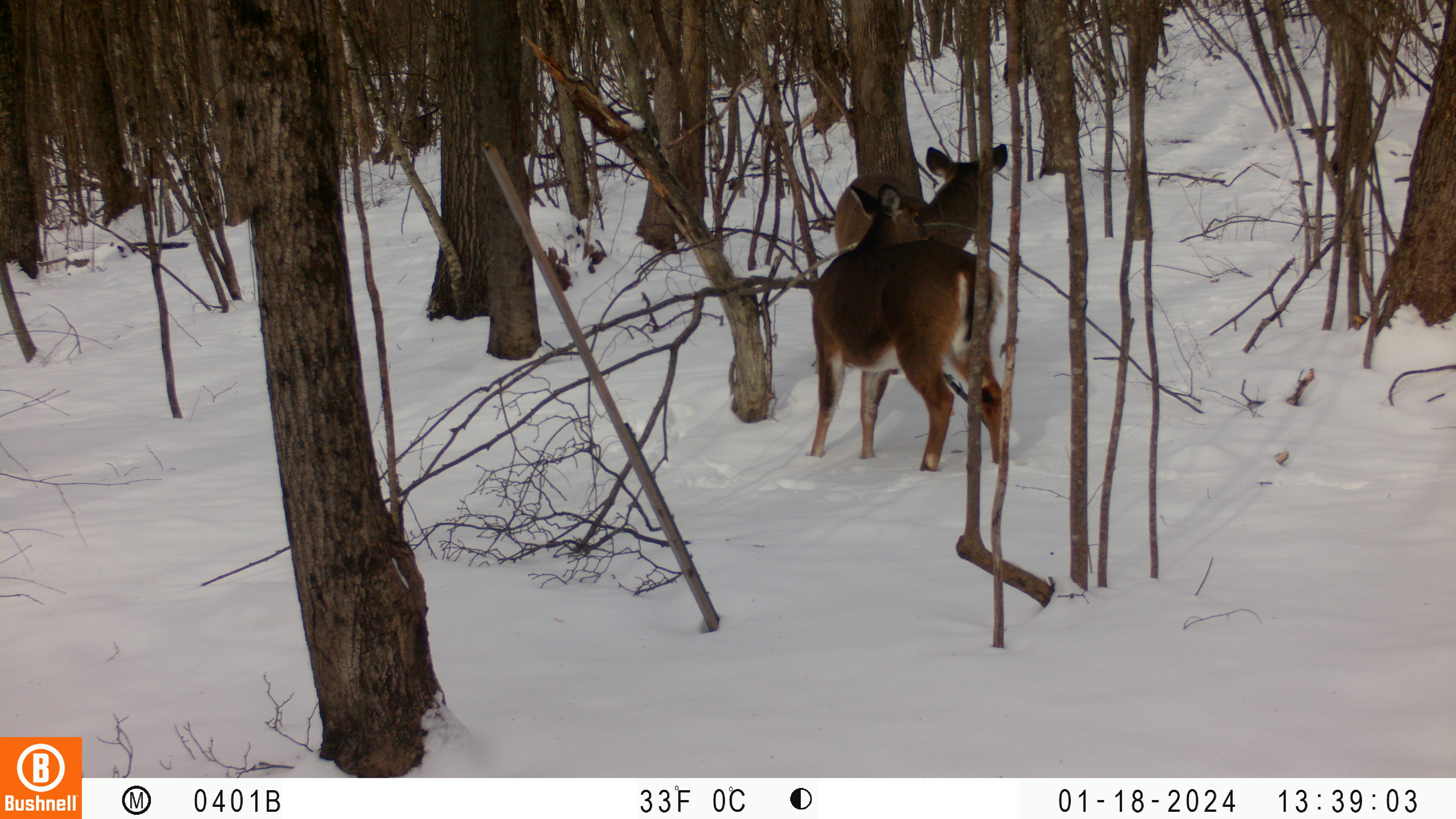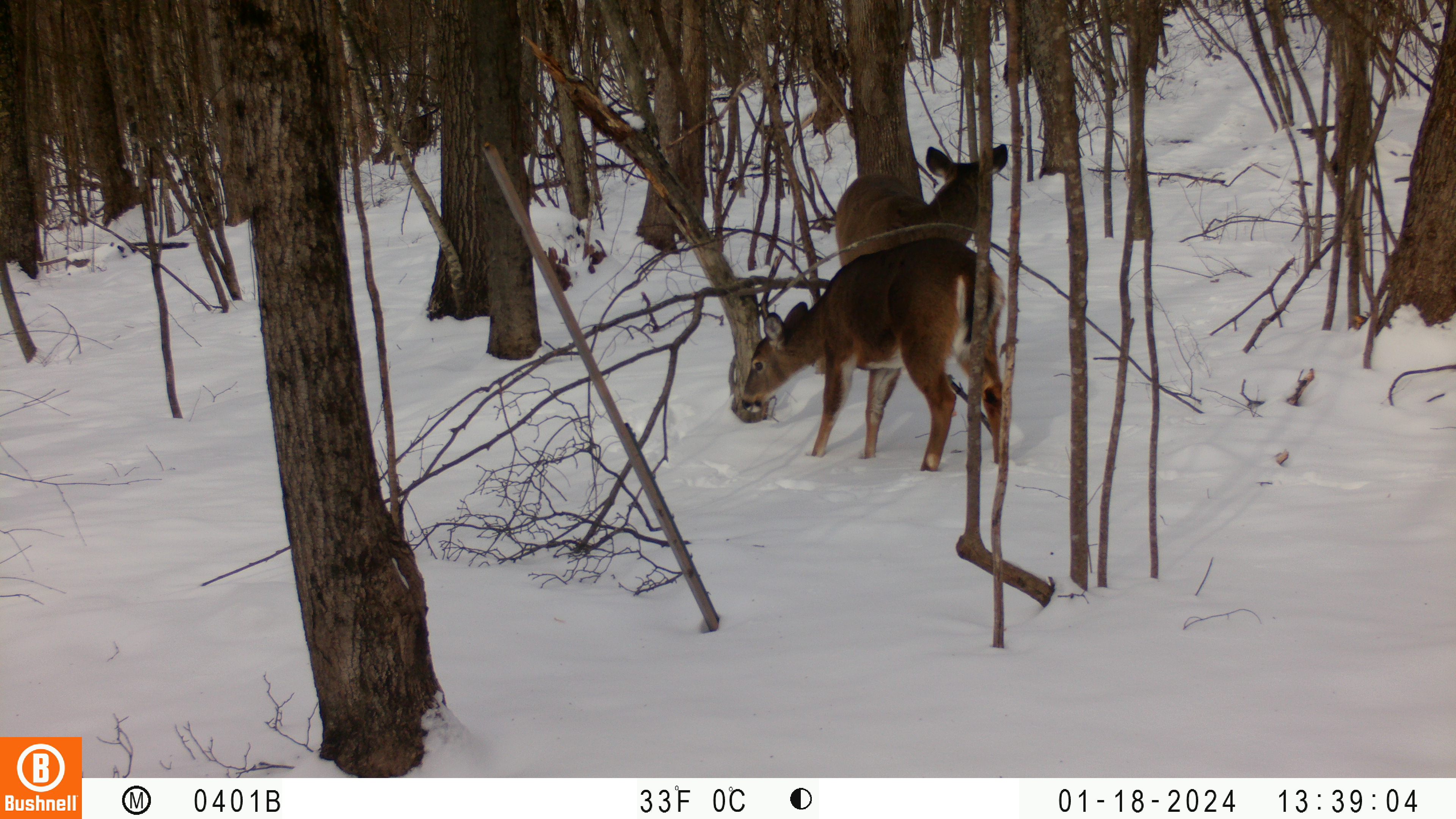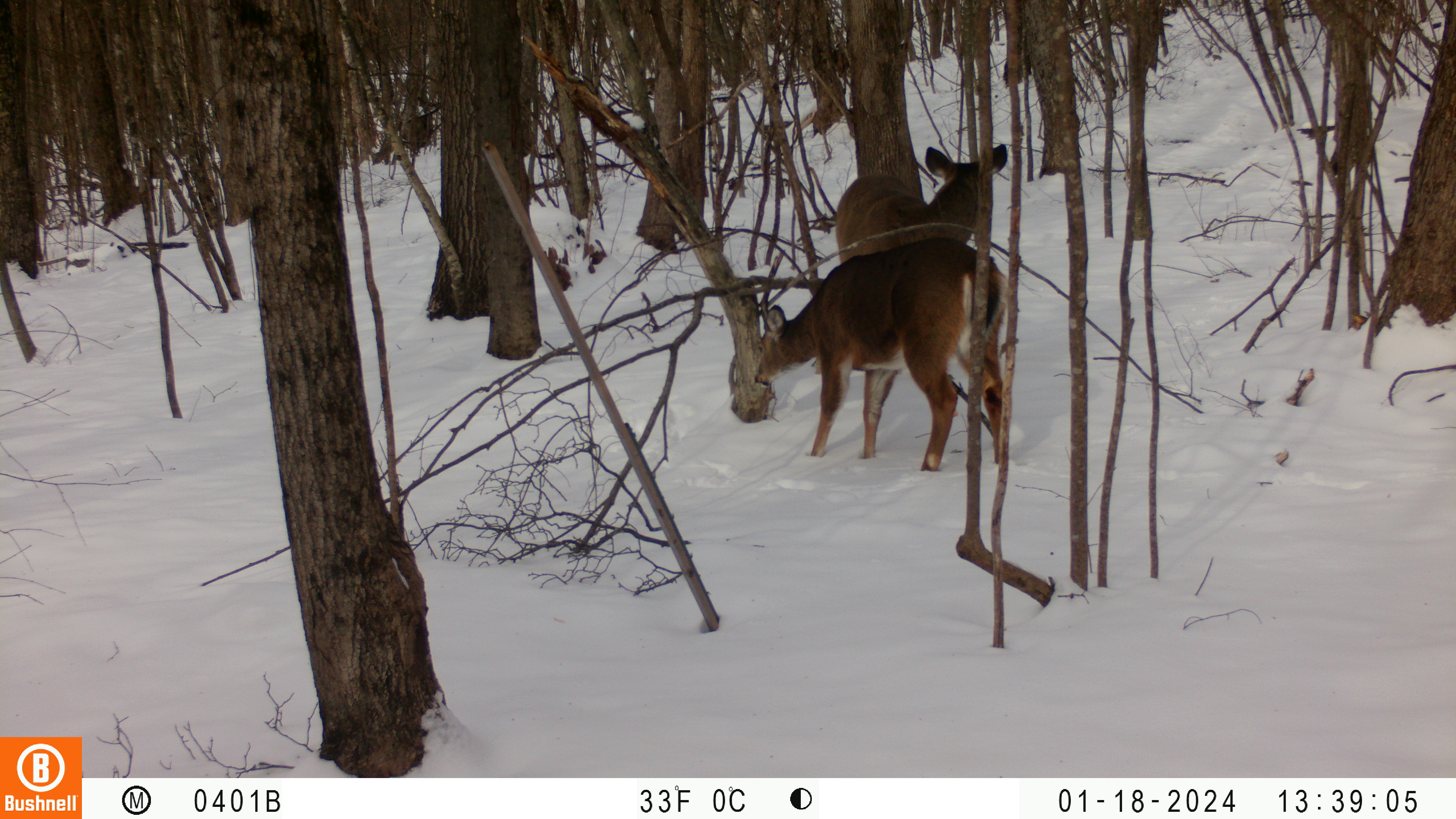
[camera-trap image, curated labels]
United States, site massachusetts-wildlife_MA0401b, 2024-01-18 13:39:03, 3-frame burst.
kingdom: Animalia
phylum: Chordata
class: Mammalia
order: Artiodactyla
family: Cervidae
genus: Odocoileus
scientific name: Odocoileus virginianus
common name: white-tailed deer